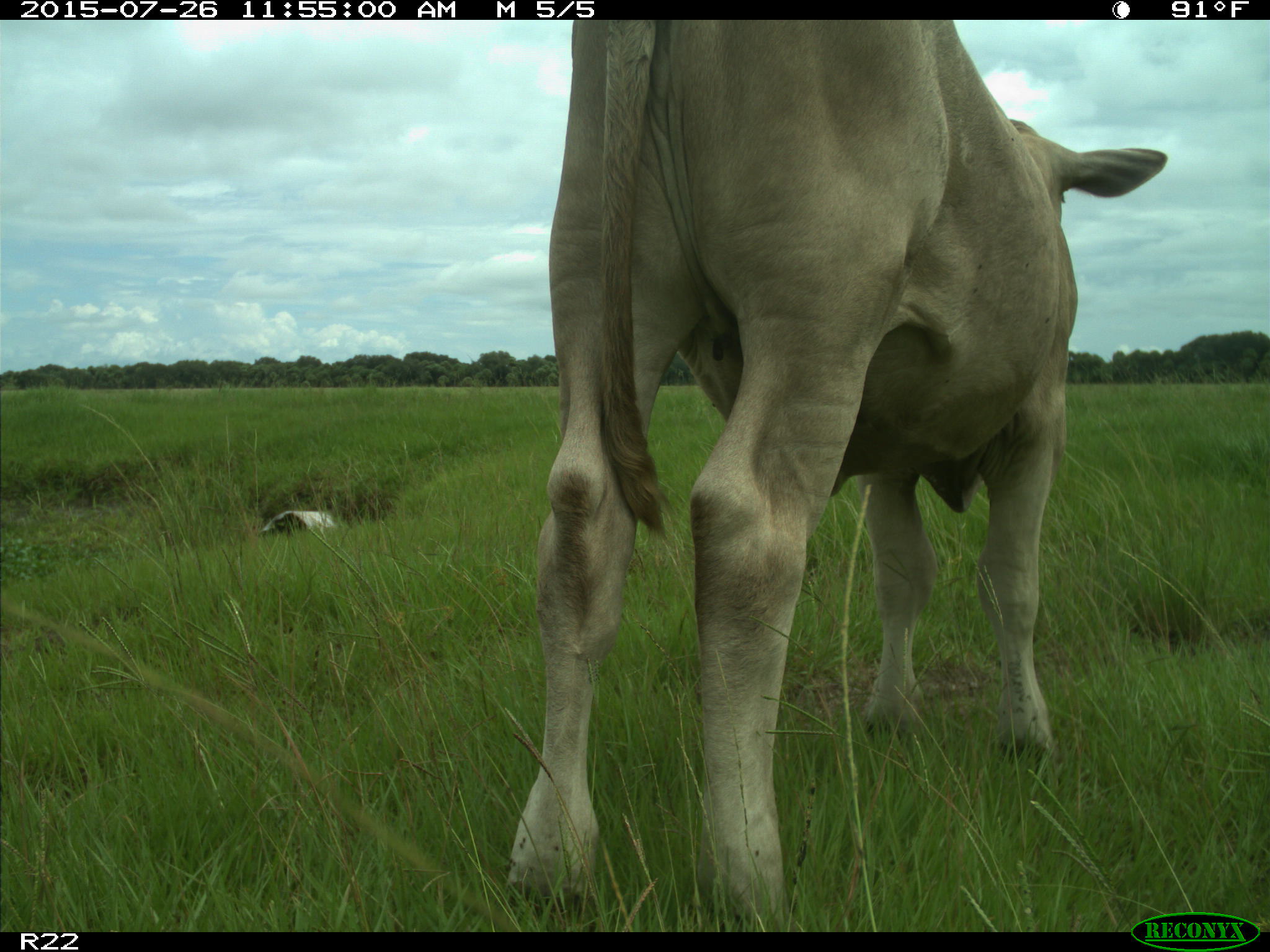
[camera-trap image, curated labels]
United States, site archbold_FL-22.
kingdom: Animalia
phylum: Chordata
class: Mammalia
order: Artiodactyla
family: Bovidae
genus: Bos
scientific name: Bos taurus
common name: domestic cow